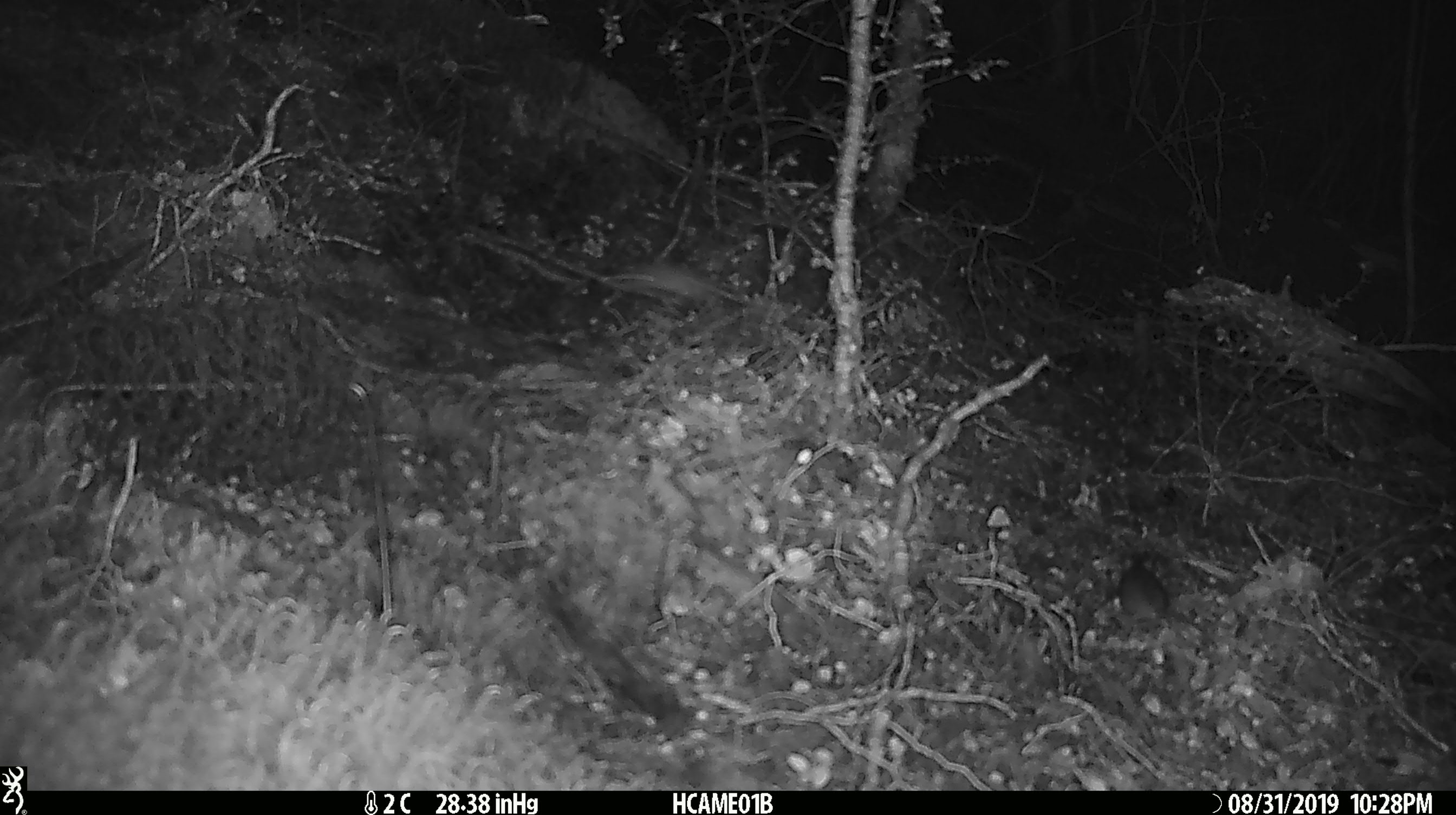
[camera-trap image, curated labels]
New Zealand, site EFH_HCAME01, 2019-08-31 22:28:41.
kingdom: Animalia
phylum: Chordata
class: Mammalia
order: Rodentia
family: Muridae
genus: Mus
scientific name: Mus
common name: mouse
Mouse (Mus).